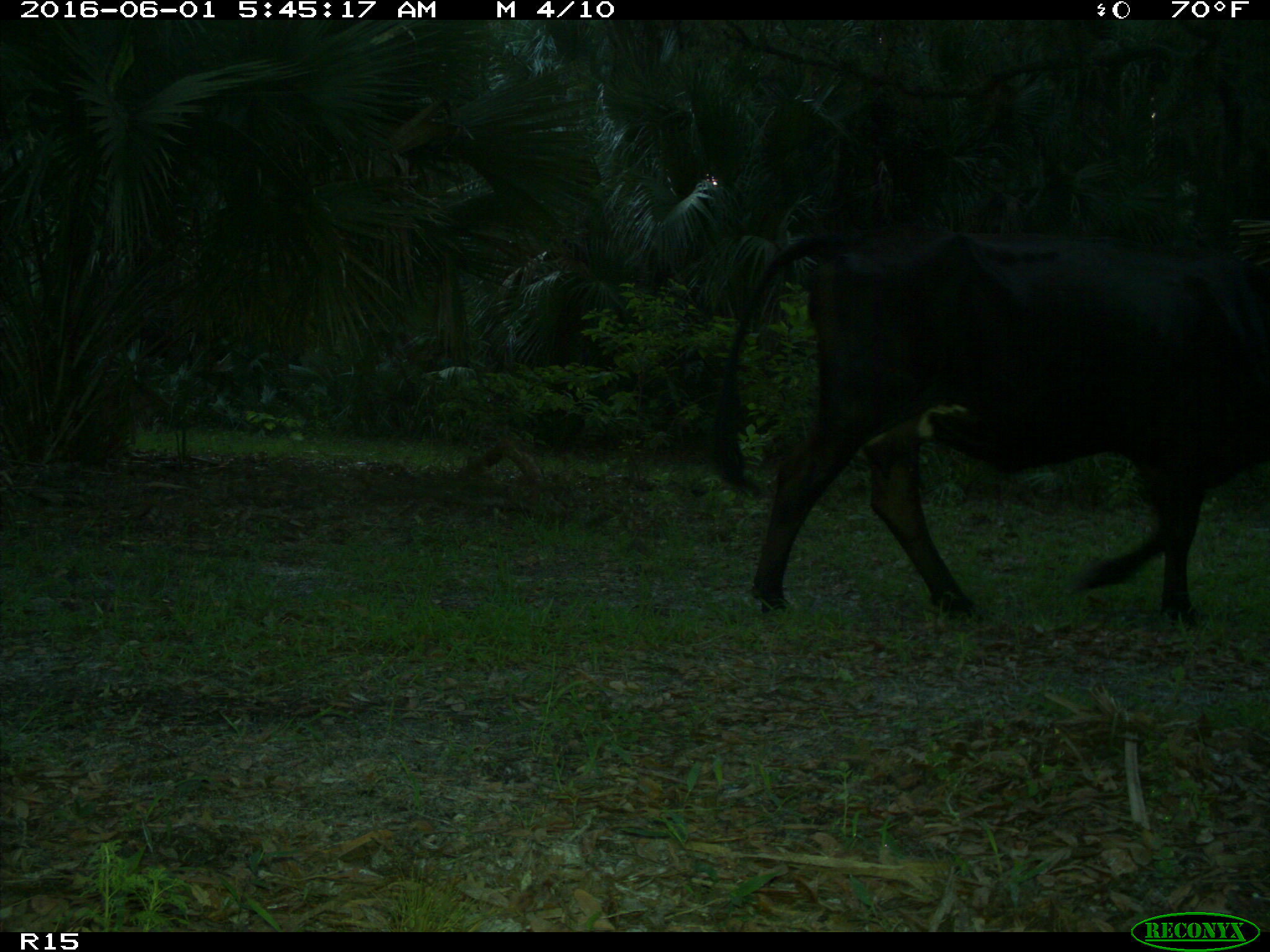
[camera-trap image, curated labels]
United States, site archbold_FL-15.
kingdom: Animalia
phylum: Chordata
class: Mammalia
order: Artiodactyla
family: Bovidae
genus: Bos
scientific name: Bos taurus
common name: domestic cow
Bos taurus (domestic cow).